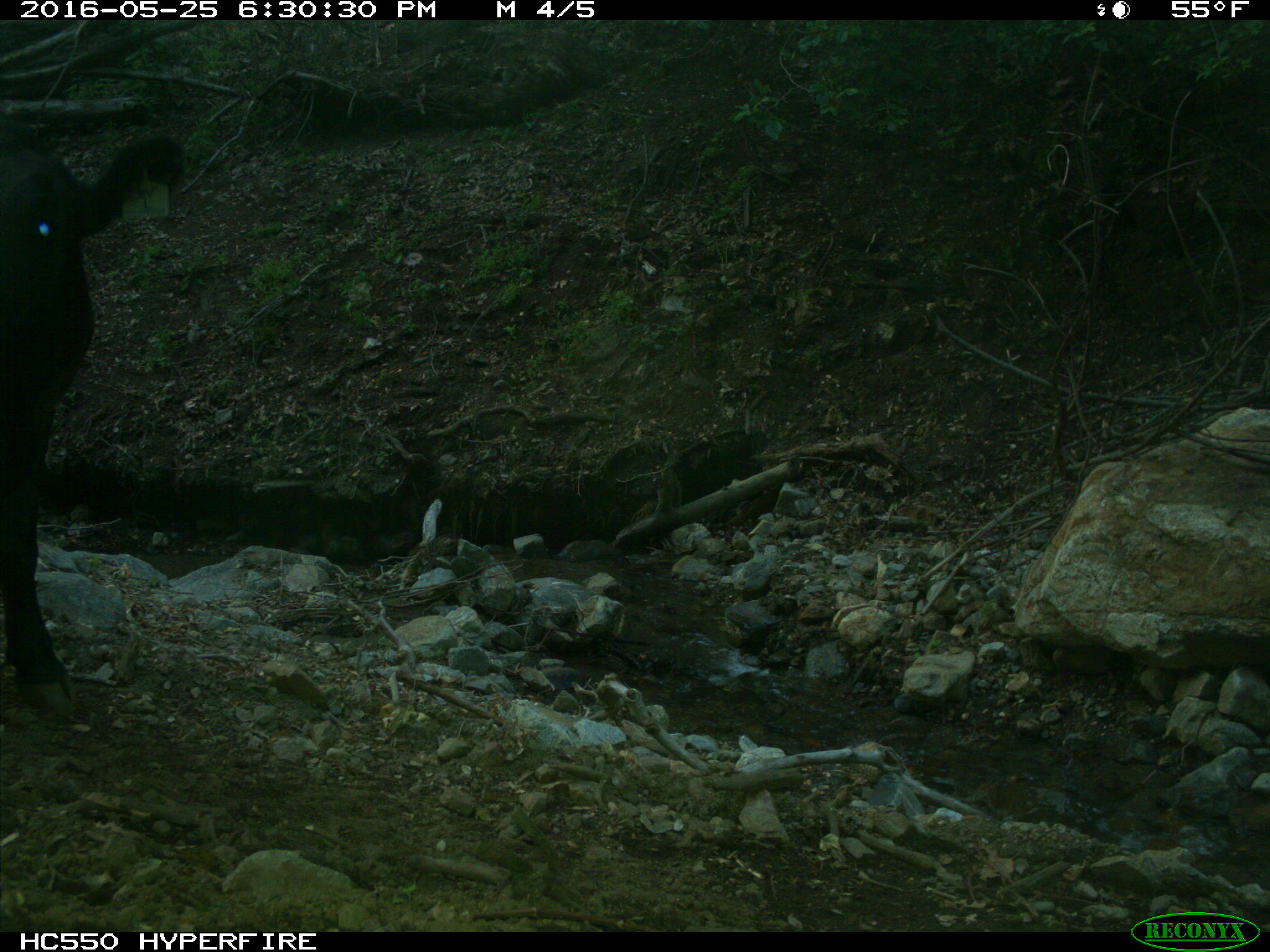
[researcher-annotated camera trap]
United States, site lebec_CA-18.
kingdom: Animalia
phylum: Chordata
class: Mammalia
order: Artiodactyla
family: Bovidae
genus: Bos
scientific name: Bos taurus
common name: domestic cow